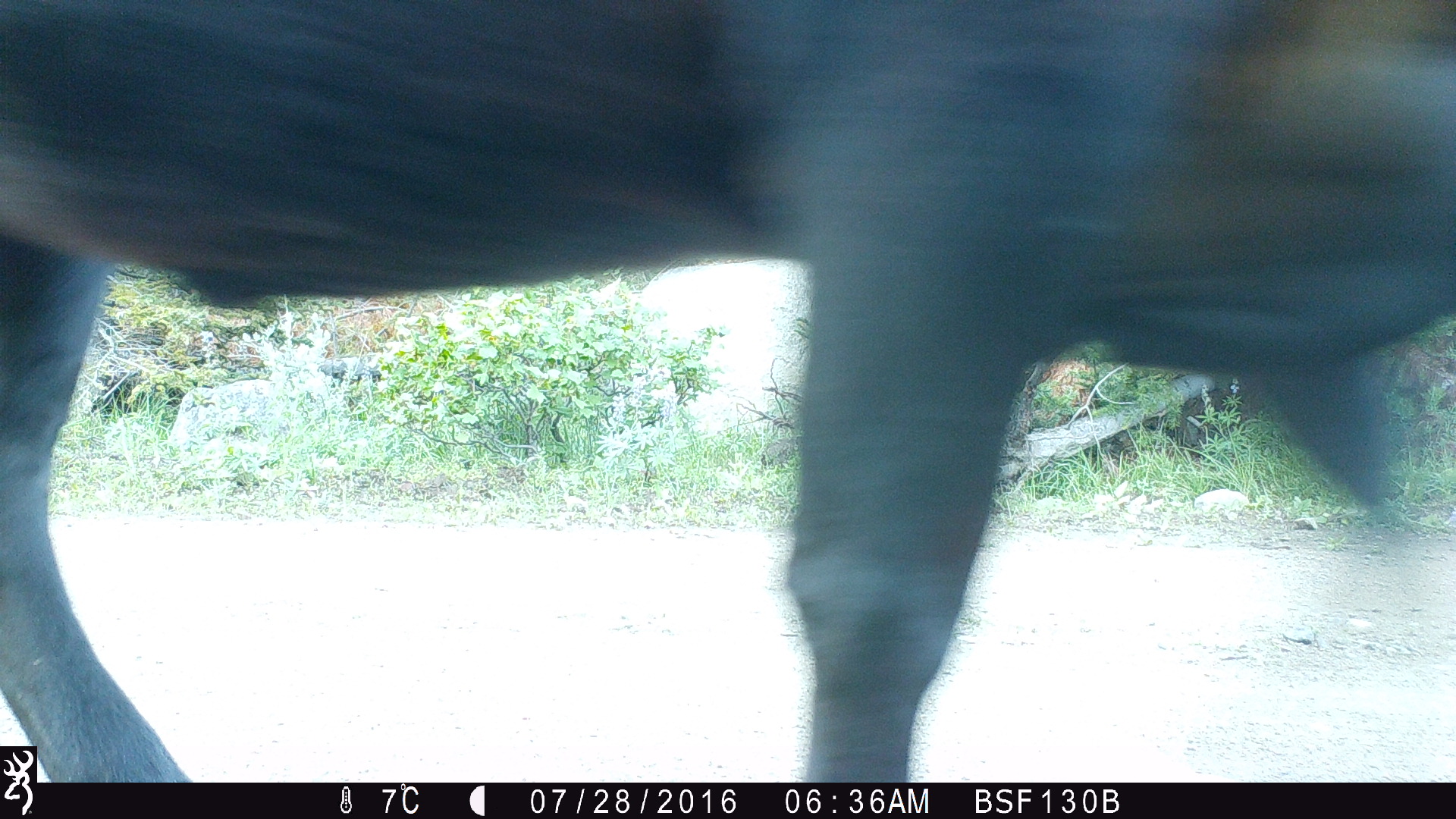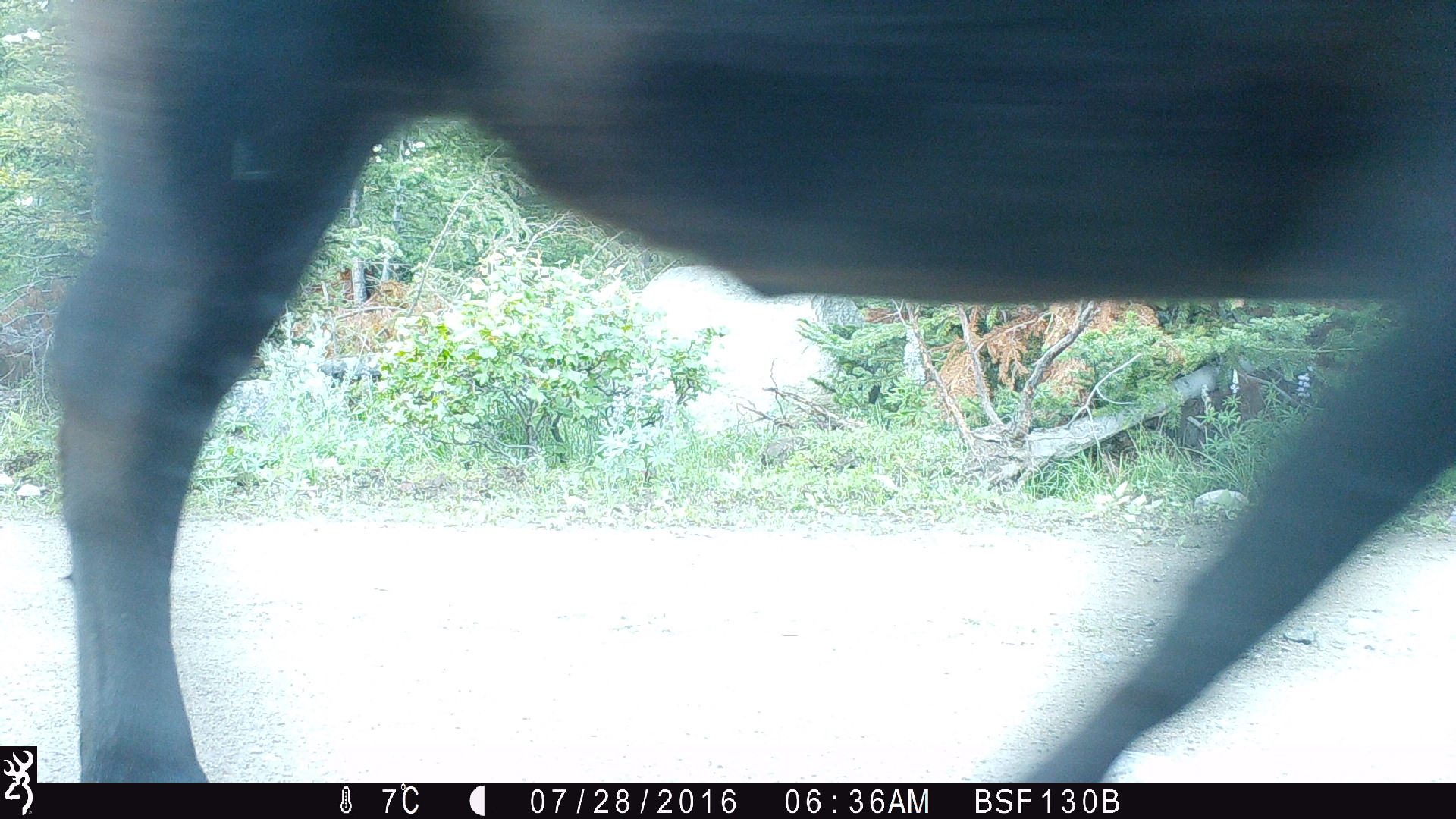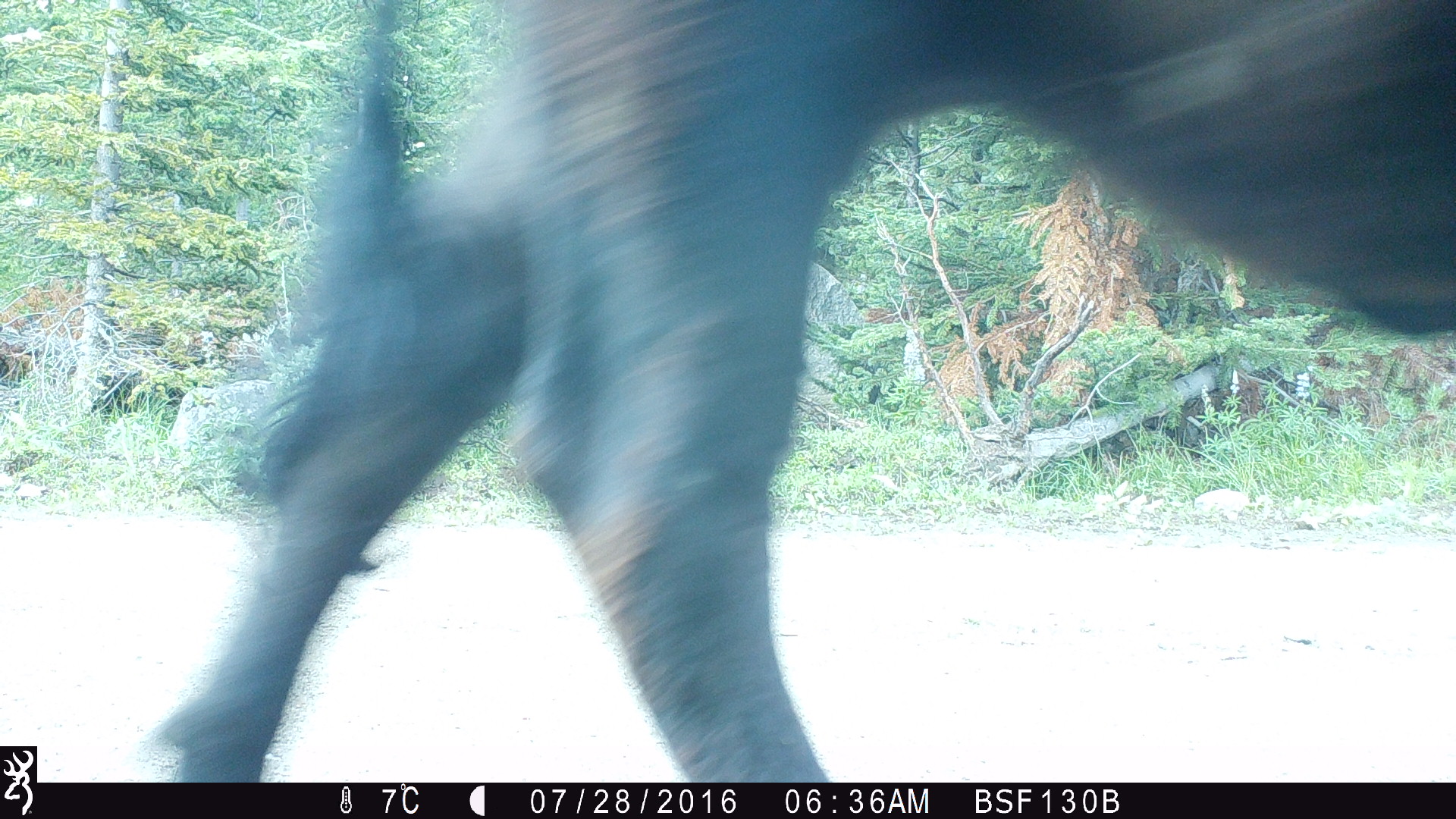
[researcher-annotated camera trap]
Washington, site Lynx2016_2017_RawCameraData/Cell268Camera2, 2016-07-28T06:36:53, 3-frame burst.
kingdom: Animalia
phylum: Chordata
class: Mammalia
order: Artiodactyla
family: Bovidae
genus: Bos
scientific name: Bos taurus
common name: domestic cattle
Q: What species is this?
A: Domestic cattle (Bos taurus).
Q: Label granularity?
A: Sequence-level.